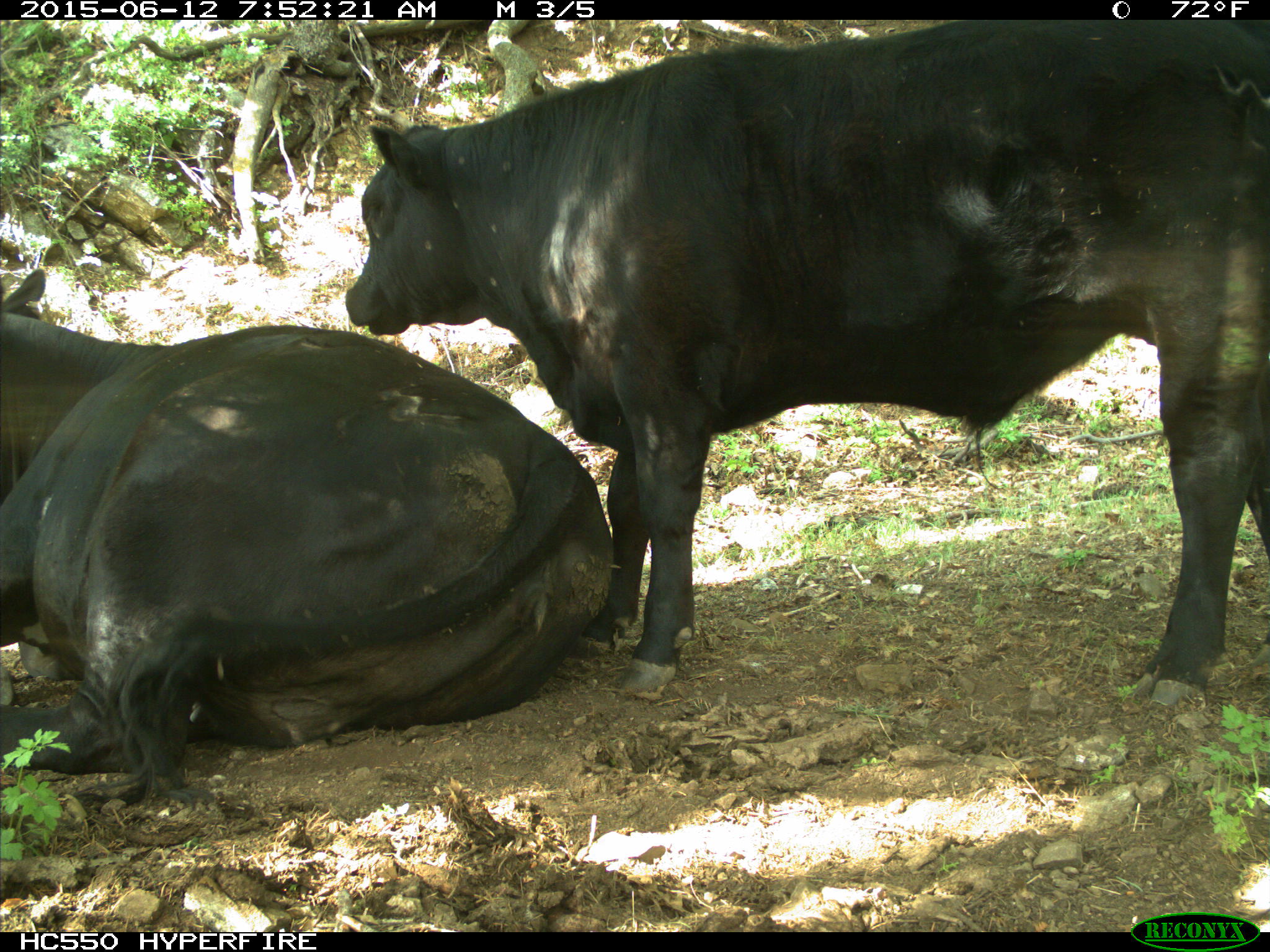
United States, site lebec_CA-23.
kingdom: Animalia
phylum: Chordata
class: Mammalia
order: Artiodactyla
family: Bovidae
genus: Bos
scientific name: Bos taurus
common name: domestic cow